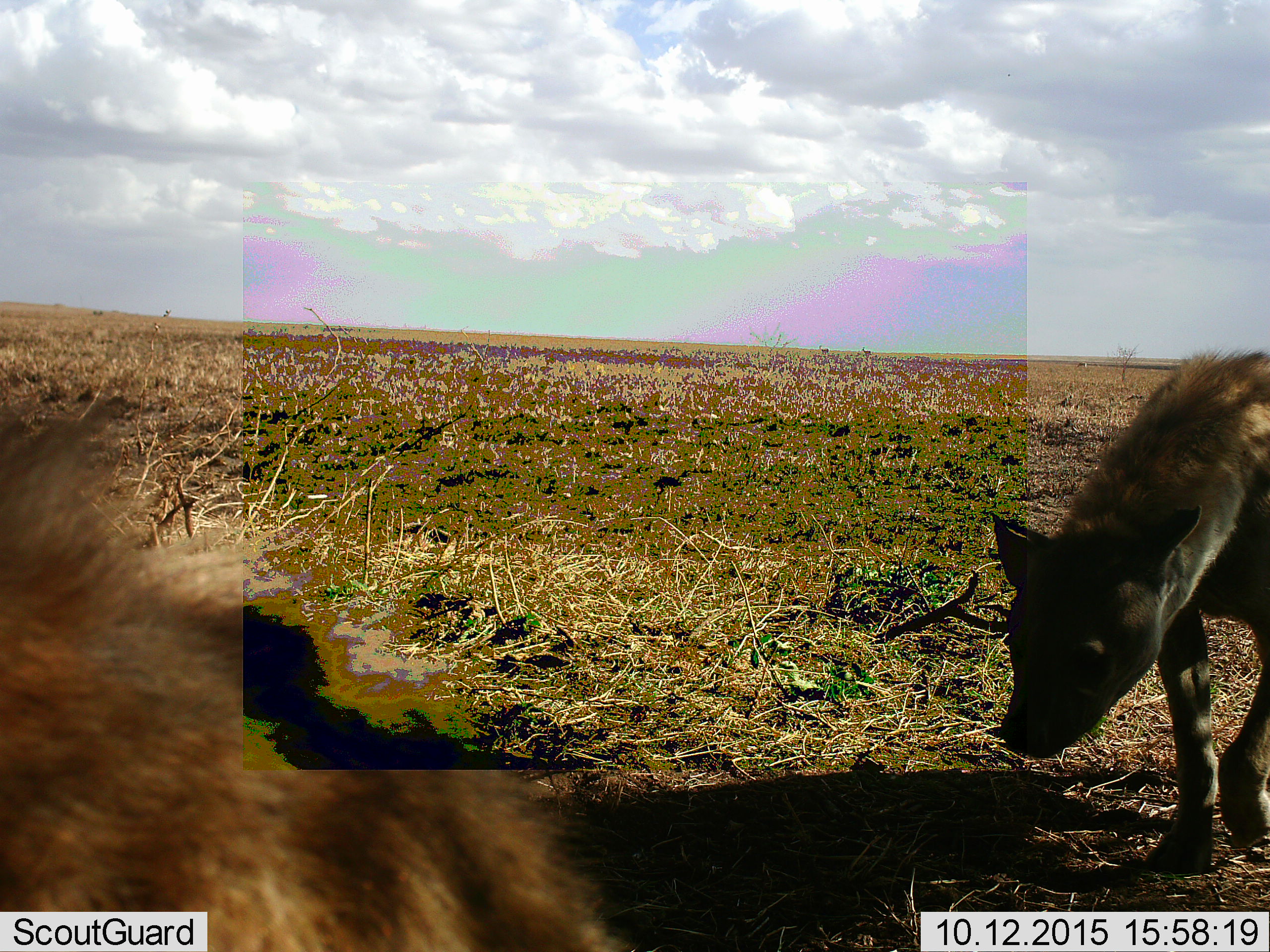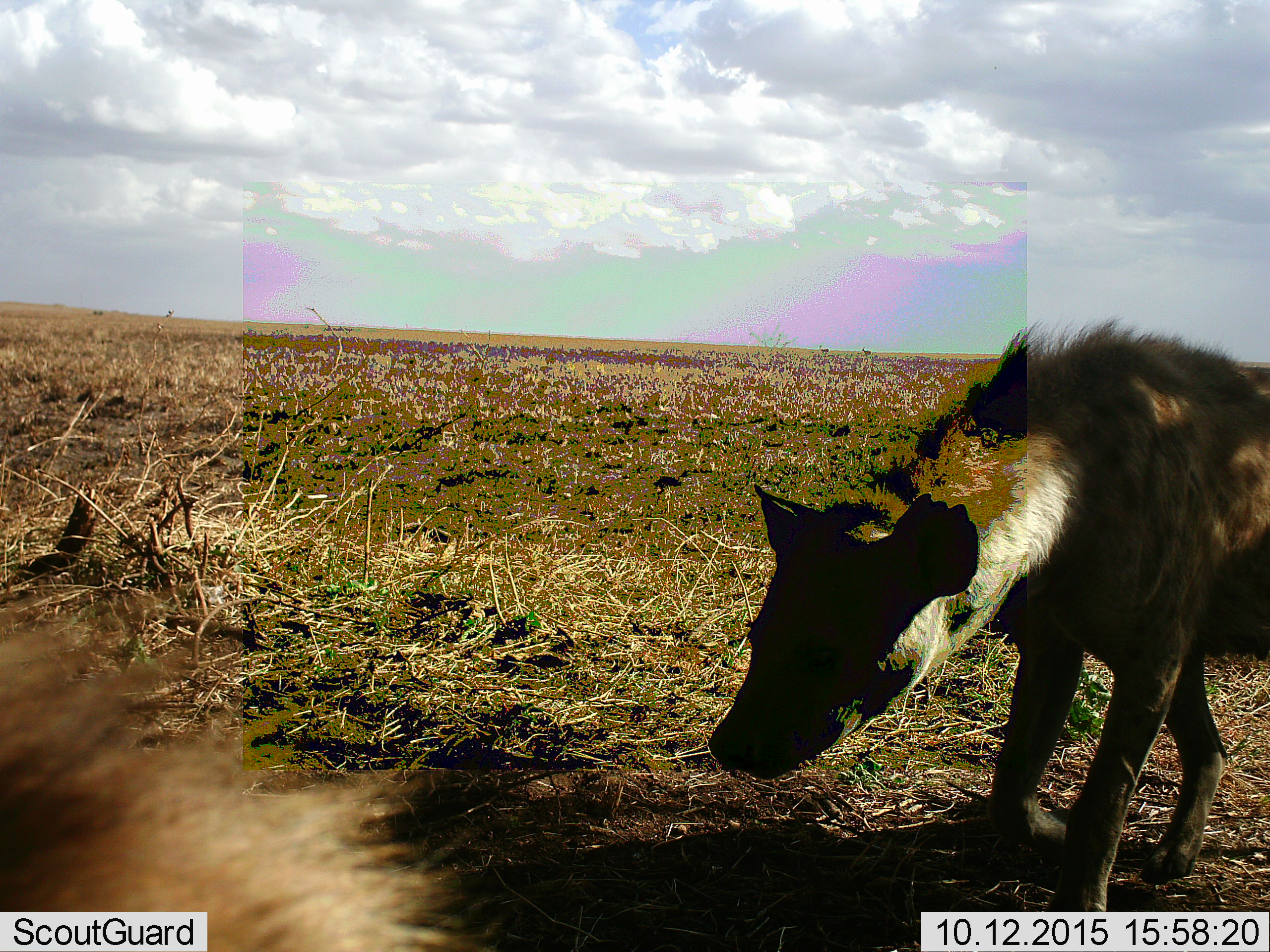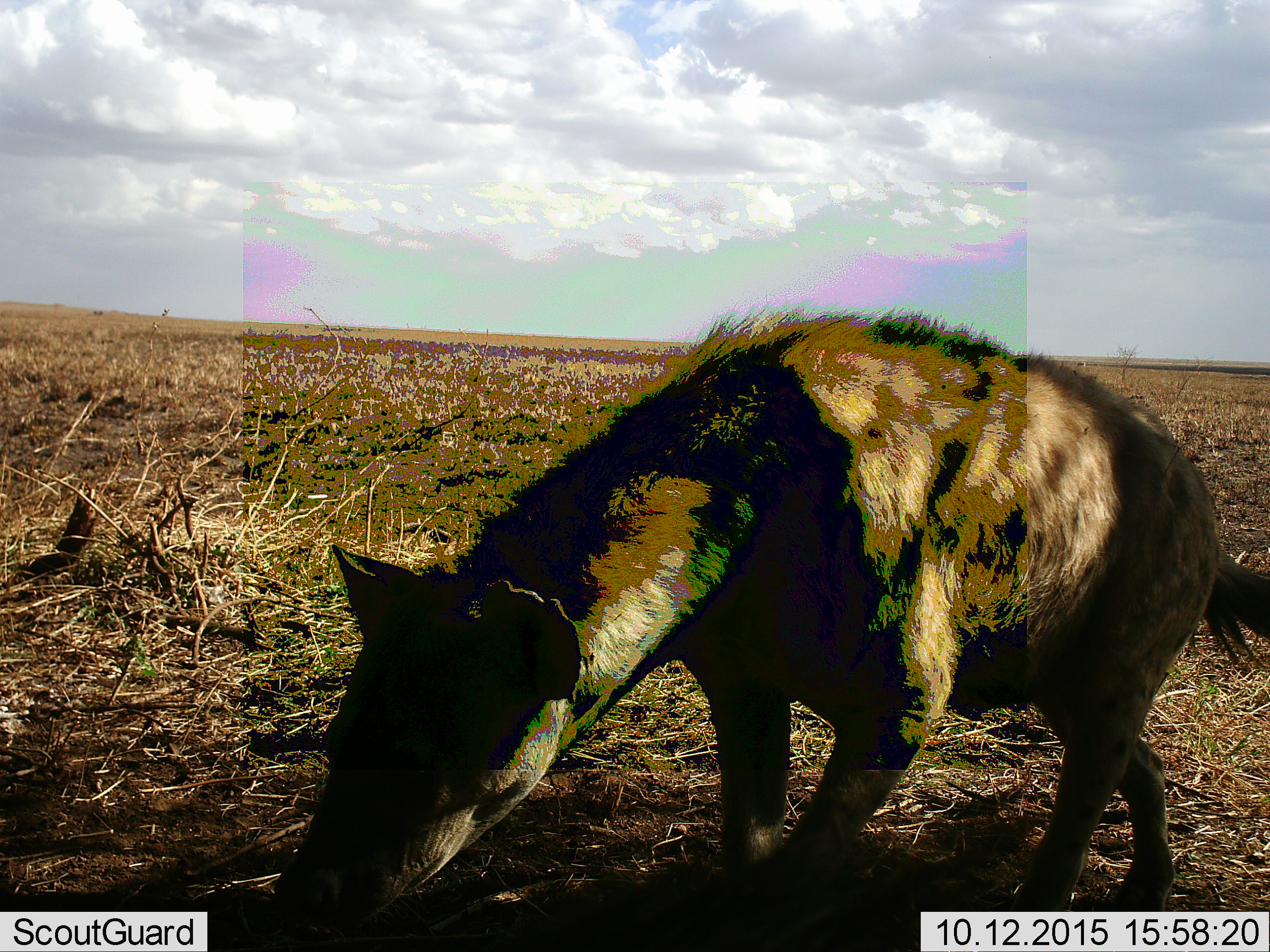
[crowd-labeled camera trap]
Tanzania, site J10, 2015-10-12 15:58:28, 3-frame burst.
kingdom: Animalia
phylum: Chordata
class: Mammalia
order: Carnivora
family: Hyaenidae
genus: Crocuta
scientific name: Crocuta crocuta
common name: spotted hyena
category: hyenaspotted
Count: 2.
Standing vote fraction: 0%.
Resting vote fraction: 11%.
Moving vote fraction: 100%.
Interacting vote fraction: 0%.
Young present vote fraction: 0%.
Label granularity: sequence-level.